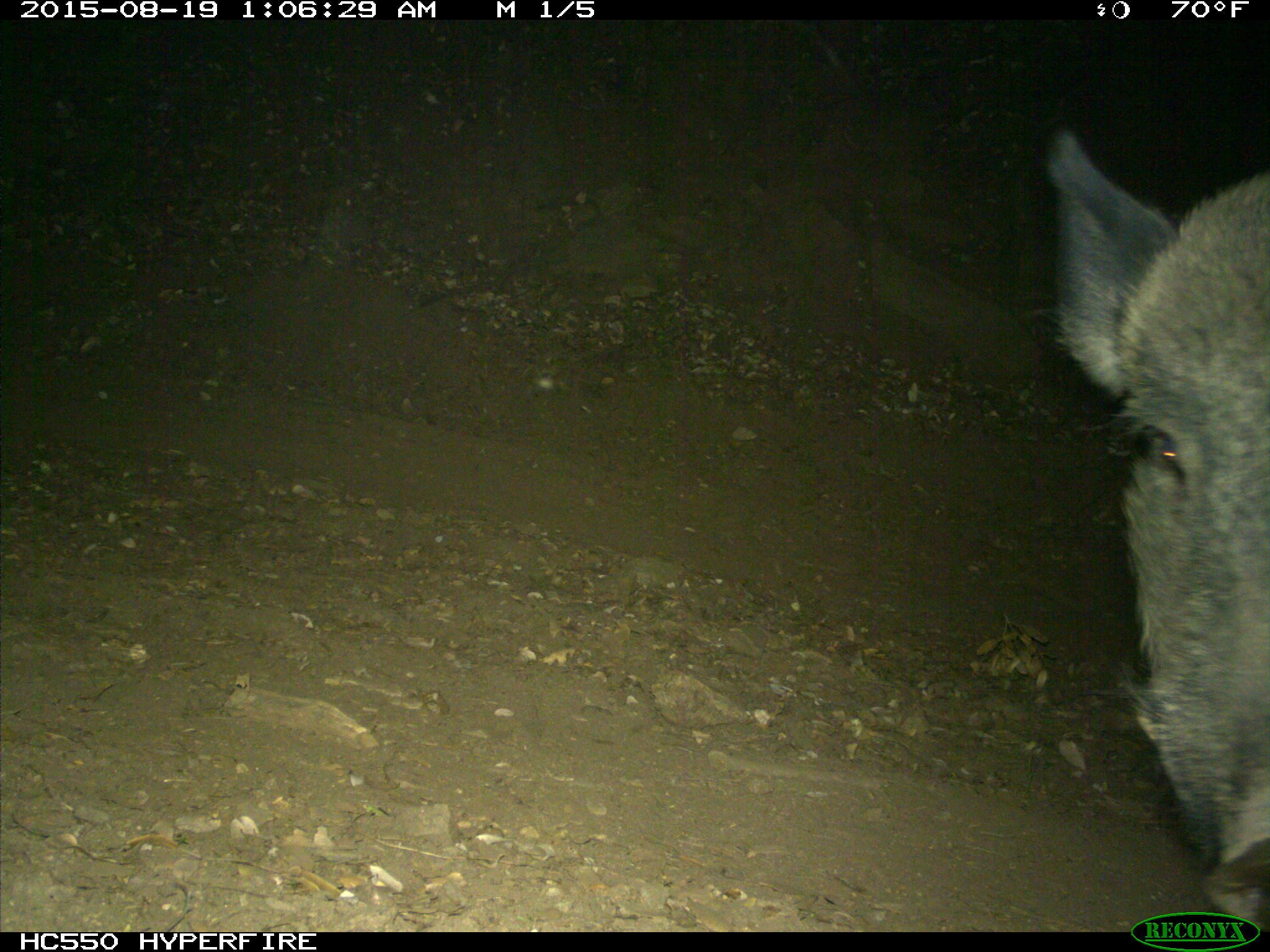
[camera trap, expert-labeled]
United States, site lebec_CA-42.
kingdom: Animalia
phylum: Chordata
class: Mammalia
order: Artiodactyla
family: Suidae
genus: Sus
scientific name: Sus scrofa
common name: wild boar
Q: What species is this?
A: Sus scrofa (wild boar).